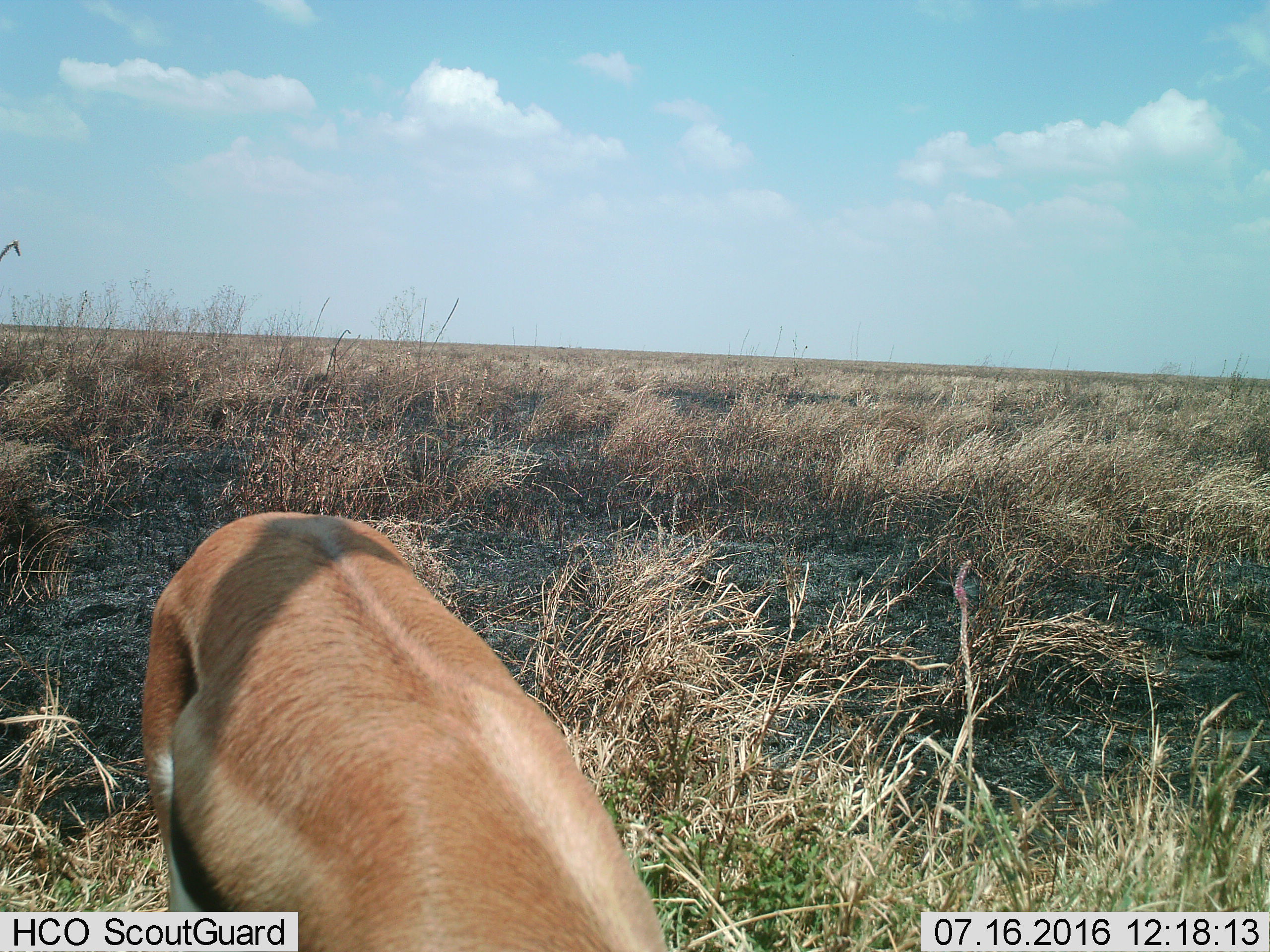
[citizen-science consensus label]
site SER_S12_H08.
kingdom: Animalia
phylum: Chordata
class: Mammalia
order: Artiodactyla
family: Bovidae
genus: Eudorcas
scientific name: Eudorcas thomsonii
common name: thomson's gazelle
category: gazellethomsons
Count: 1.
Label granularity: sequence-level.